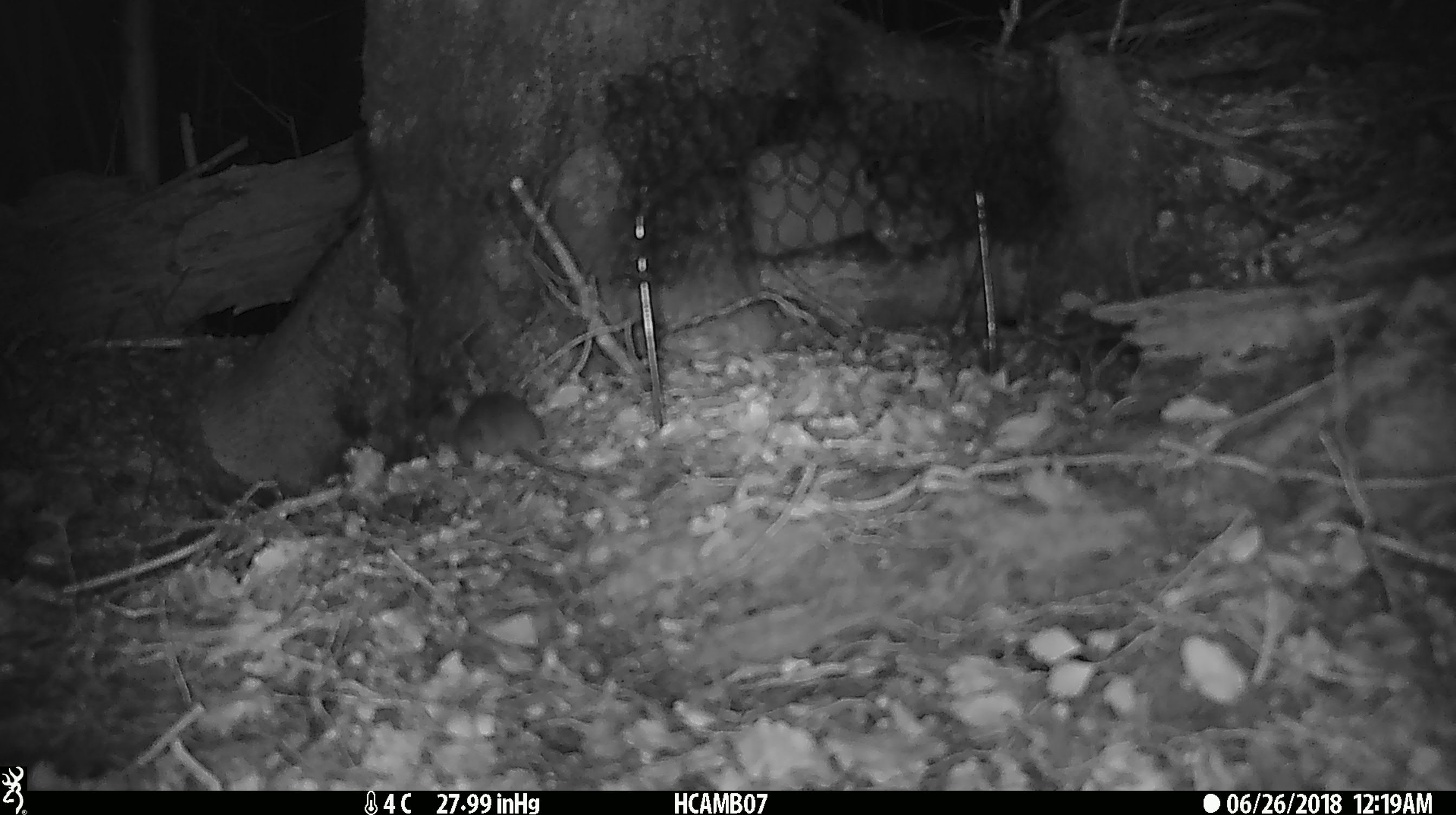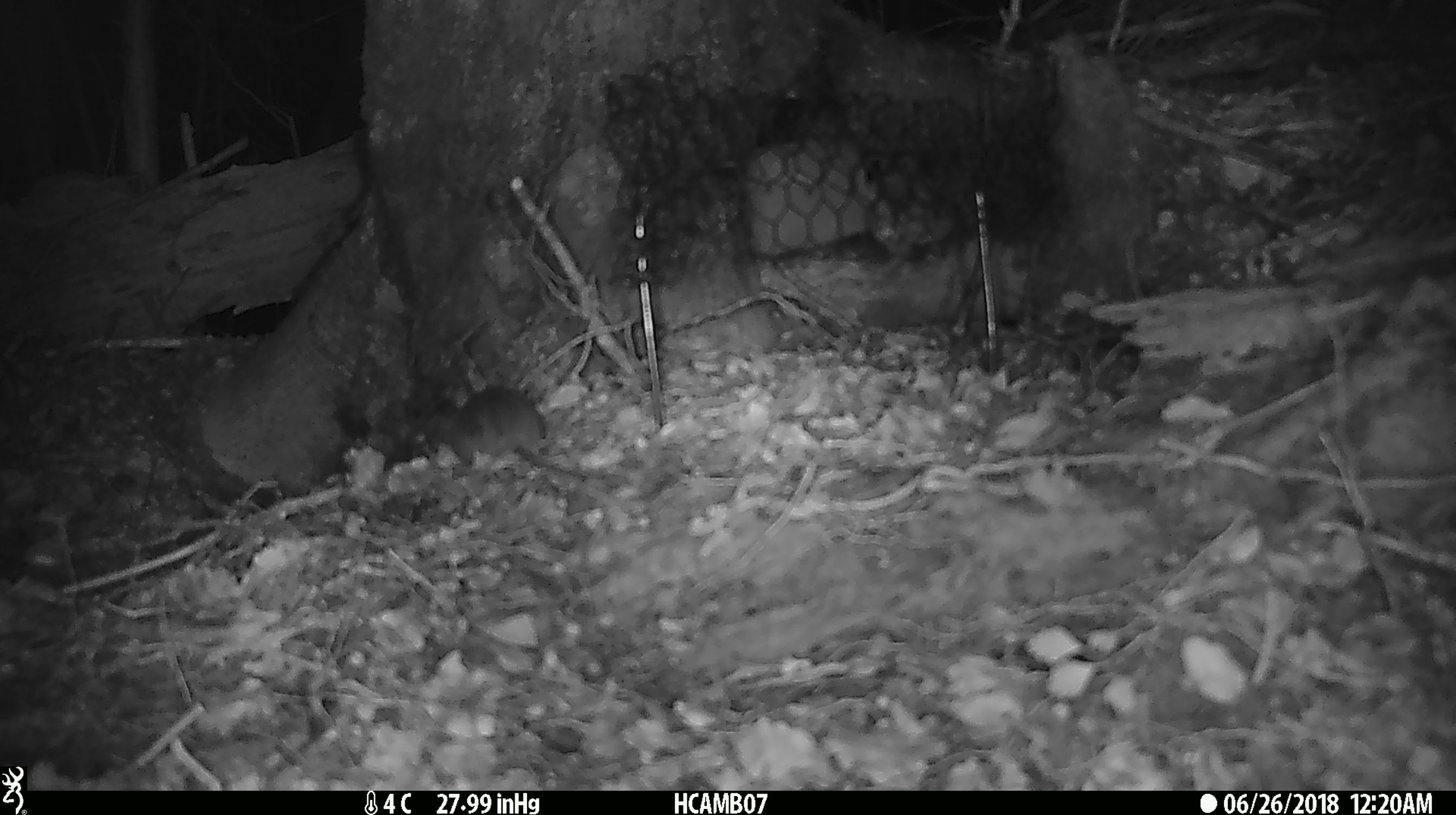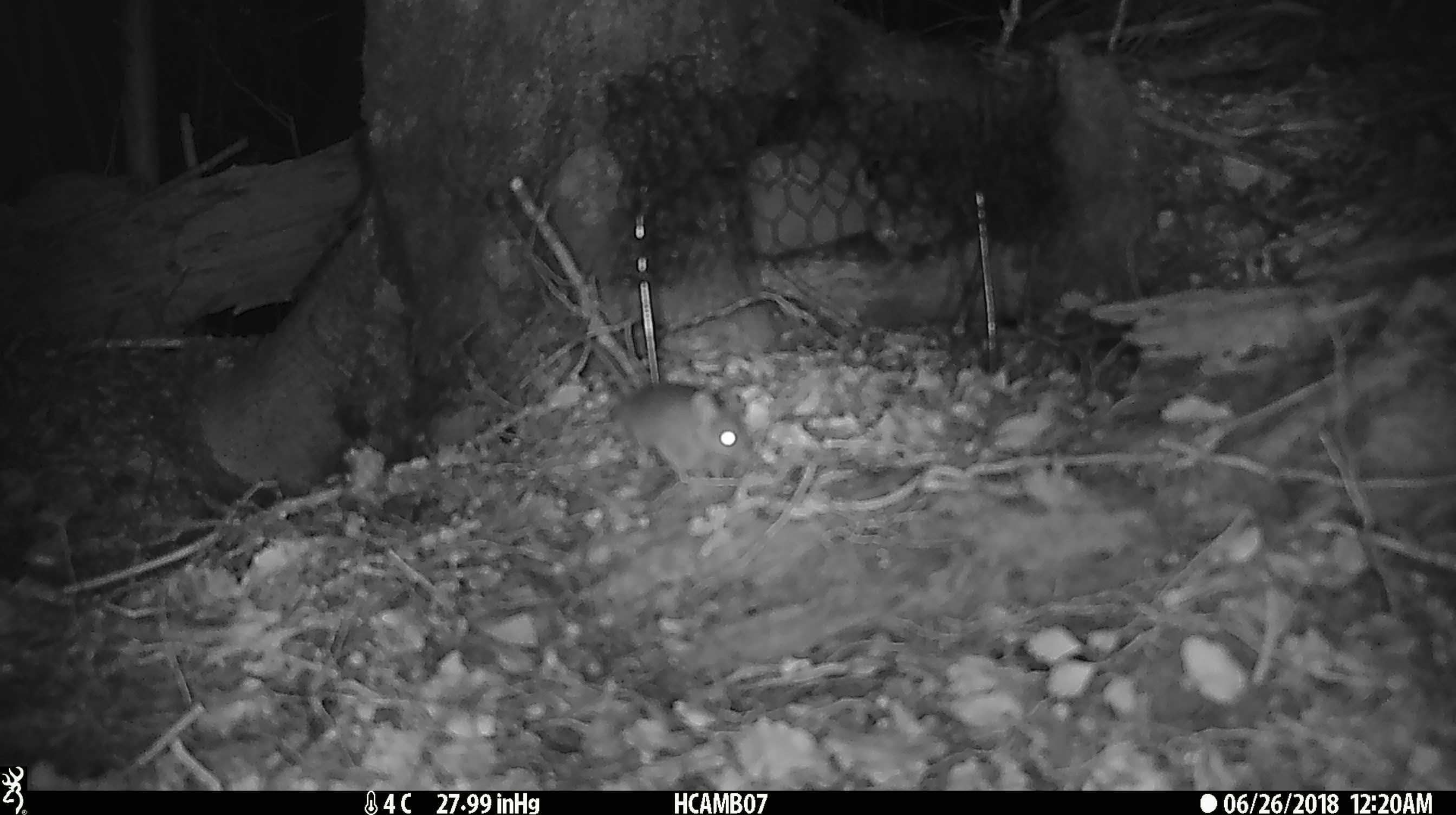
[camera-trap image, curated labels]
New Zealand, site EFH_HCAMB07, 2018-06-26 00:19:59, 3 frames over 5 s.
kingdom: Animalia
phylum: Chordata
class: Mammalia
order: Rodentia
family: Muridae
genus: Mus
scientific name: Mus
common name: mouse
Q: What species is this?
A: Mouse (Mus).